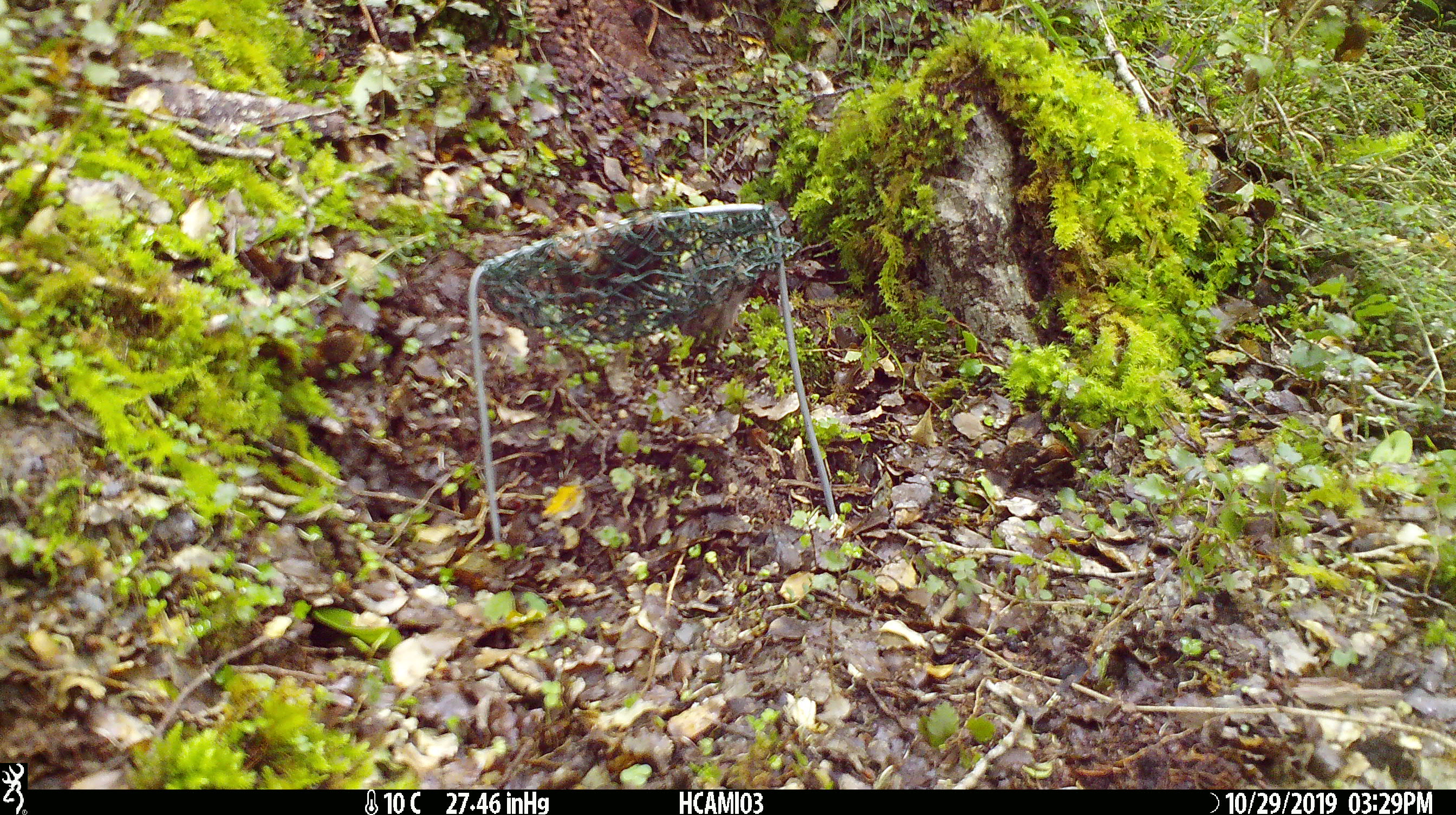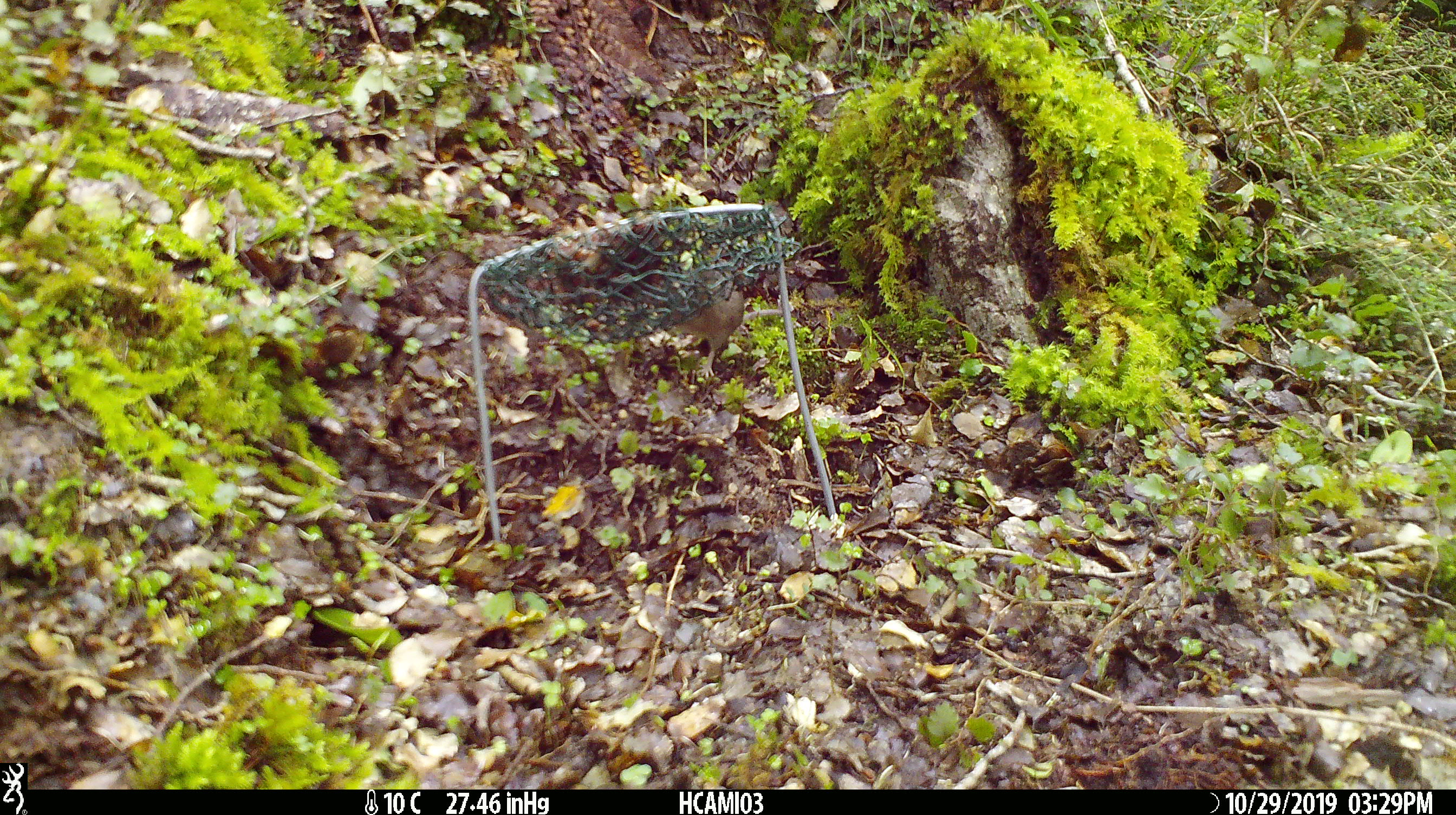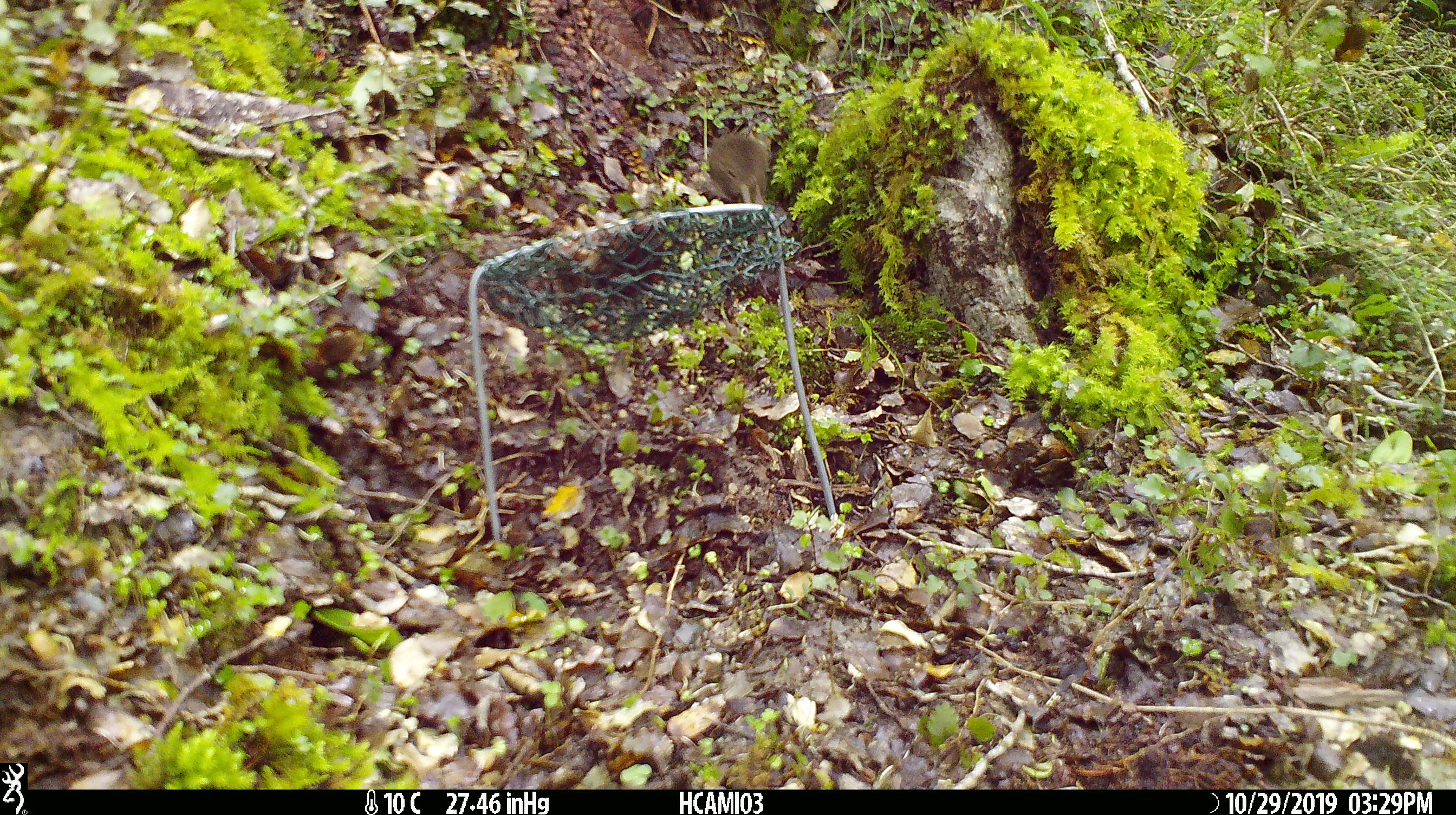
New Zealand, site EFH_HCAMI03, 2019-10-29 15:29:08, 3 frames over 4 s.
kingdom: Animalia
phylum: Chordata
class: Mammalia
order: Rodentia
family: Muridae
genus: Mus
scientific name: Mus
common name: mouse